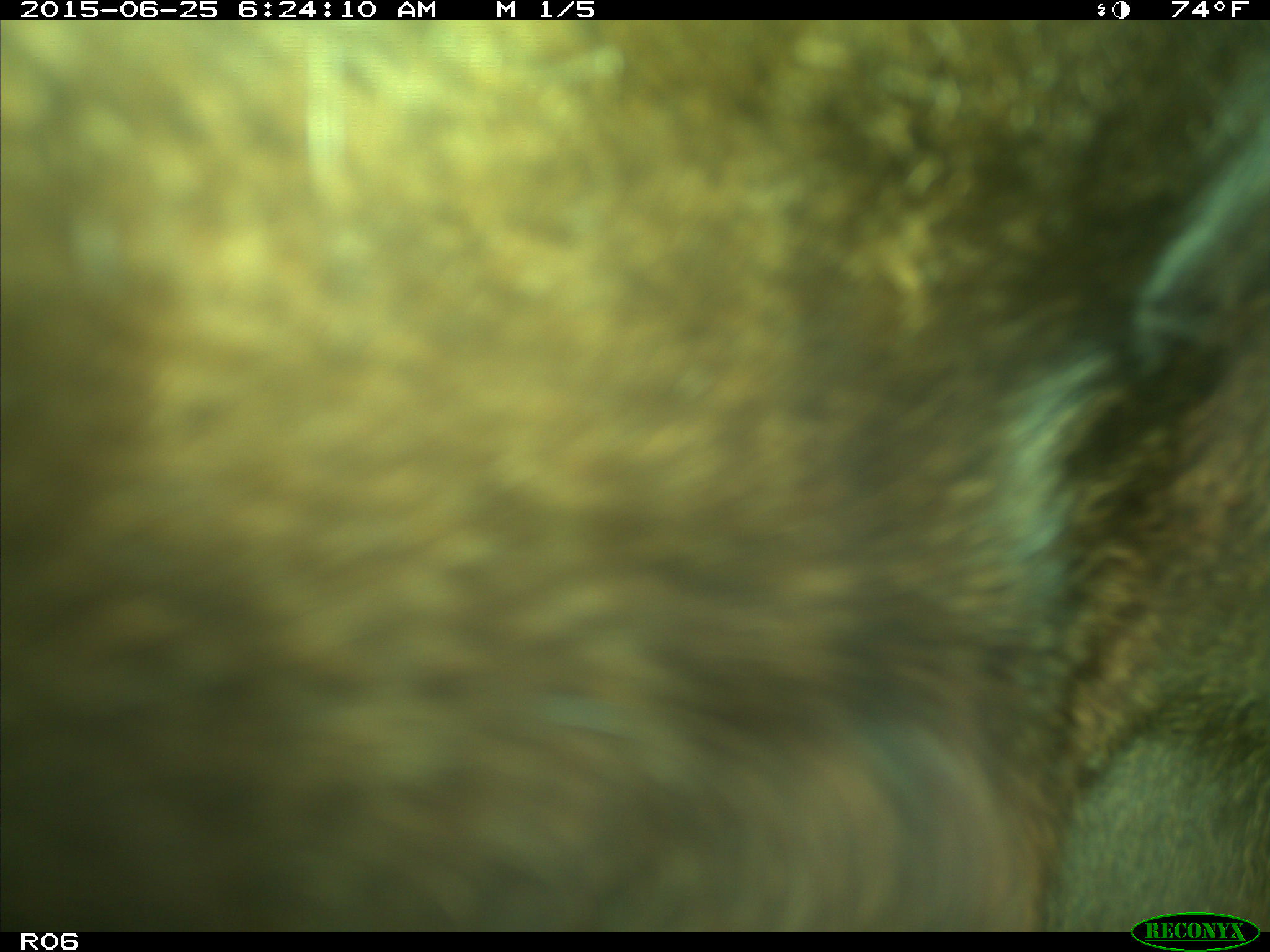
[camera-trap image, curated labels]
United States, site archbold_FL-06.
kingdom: Animalia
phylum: Chordata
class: Mammalia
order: Artiodactyla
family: Bovidae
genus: Bos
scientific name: Bos taurus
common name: domestic cow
Bos taurus (domestic cow).